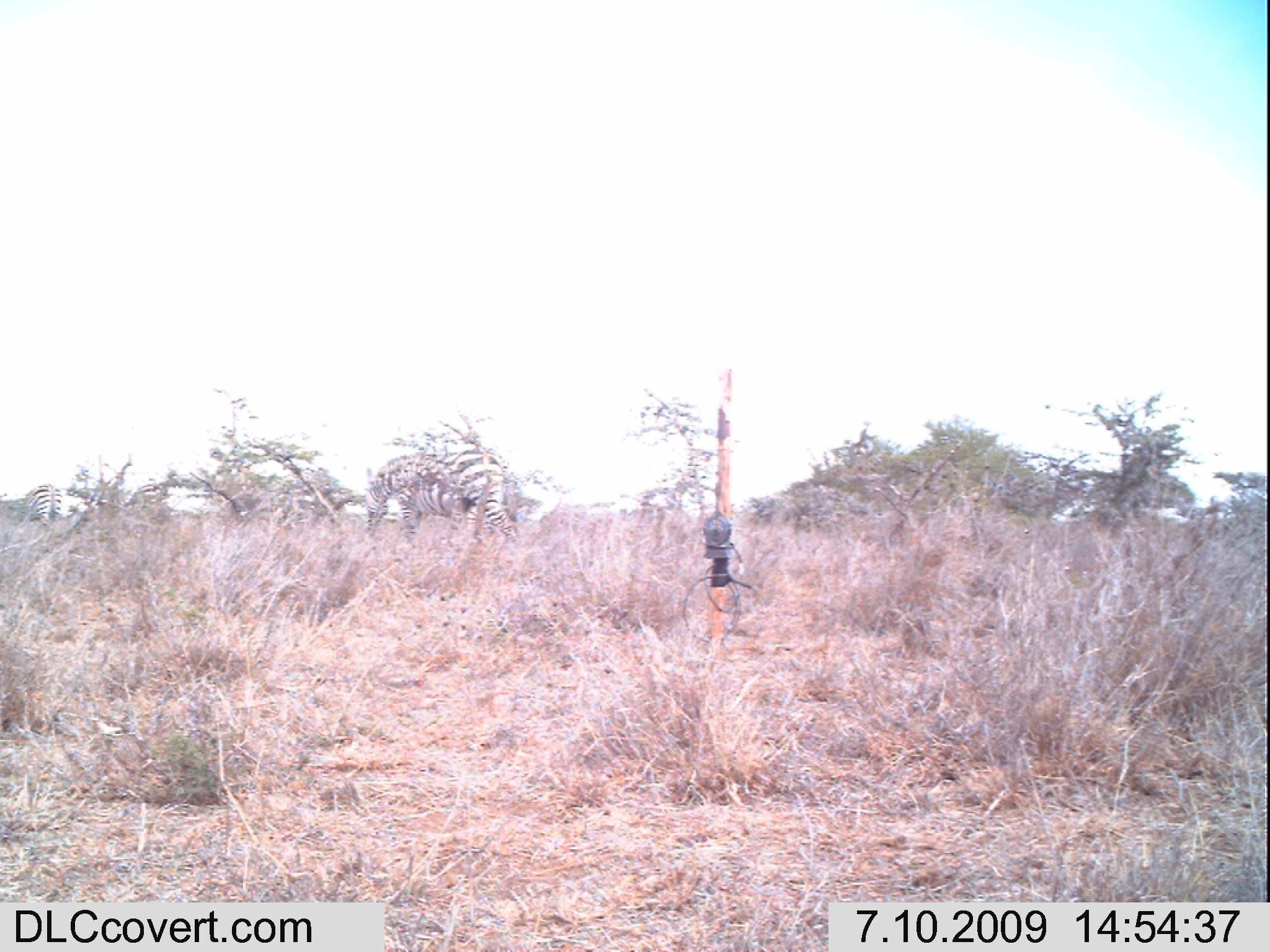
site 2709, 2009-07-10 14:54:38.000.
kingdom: Animalia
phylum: Chordata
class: Mammalia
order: Perissodactyla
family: Equidae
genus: Equus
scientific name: Equus quagga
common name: plains zebra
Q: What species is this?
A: Equus quagga (plains zebra).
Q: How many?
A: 2.